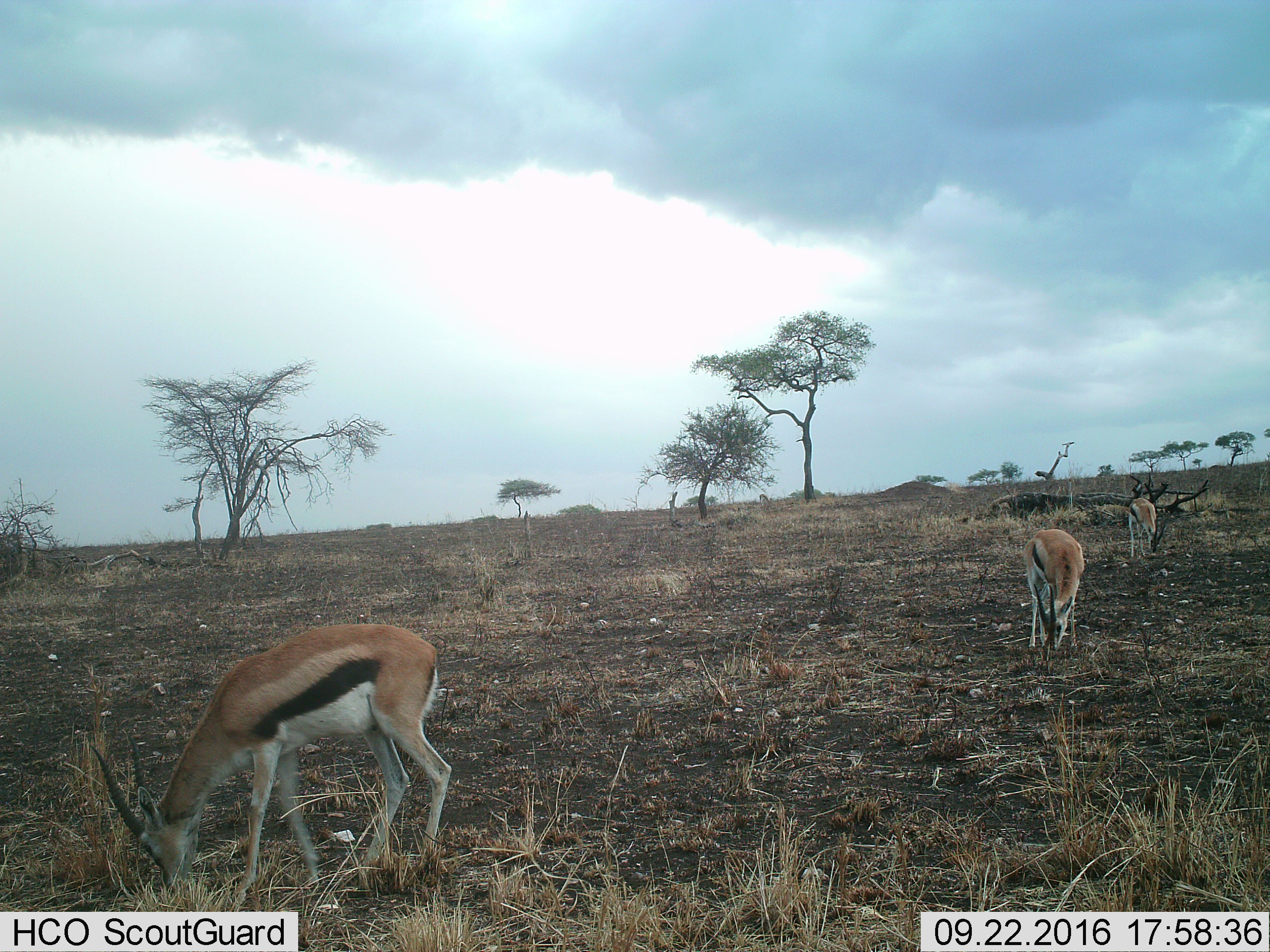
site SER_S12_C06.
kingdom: Animalia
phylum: Chordata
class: Mammalia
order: Artiodactyla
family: Bovidae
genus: Eudorcas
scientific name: Eudorcas thomsonii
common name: thomson's gazelle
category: gazellethomsons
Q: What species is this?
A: Gazellethomsons (thomson's gazelle) (Eudorcas thomsonii).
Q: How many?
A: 3.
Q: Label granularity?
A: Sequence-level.